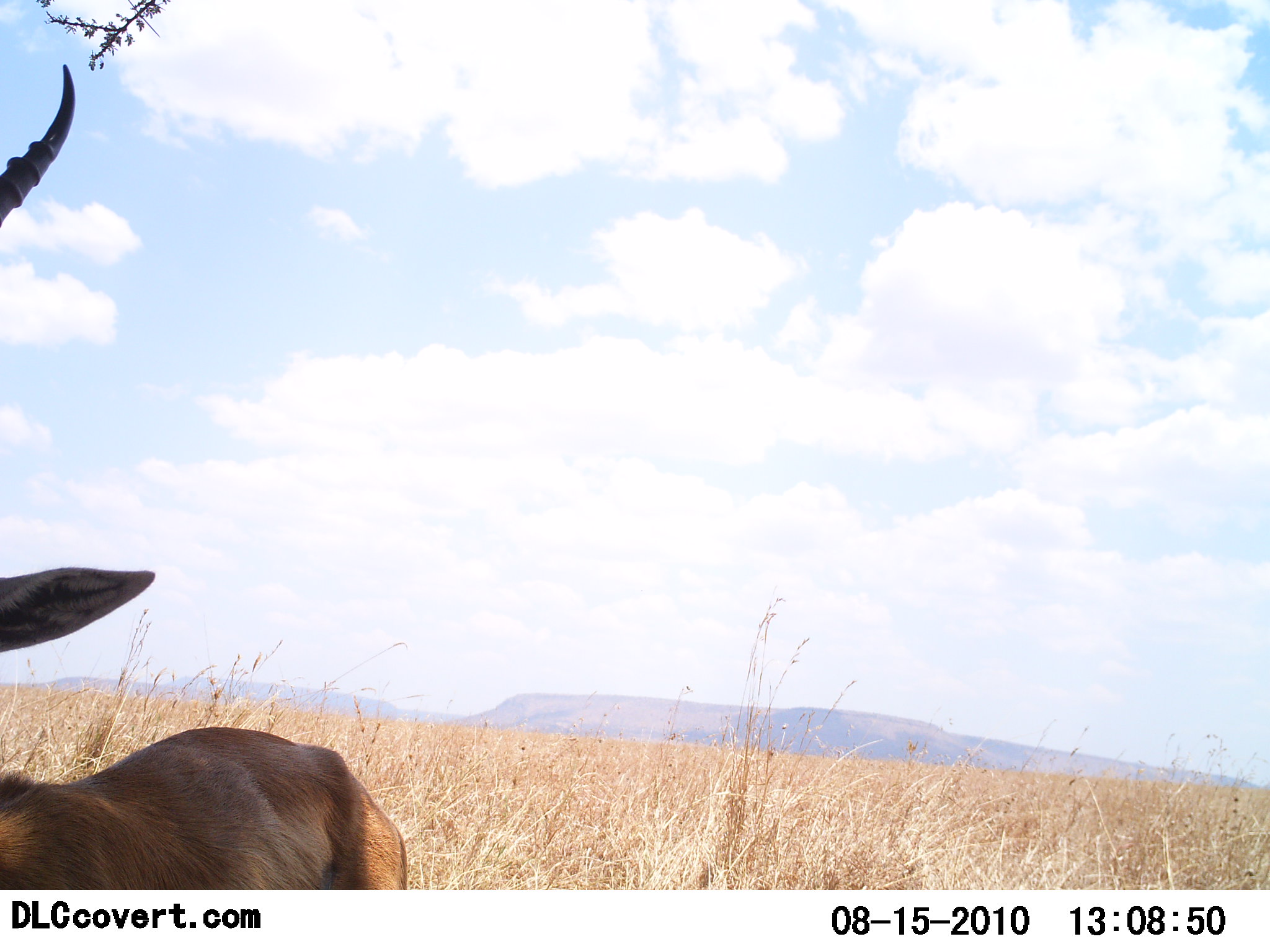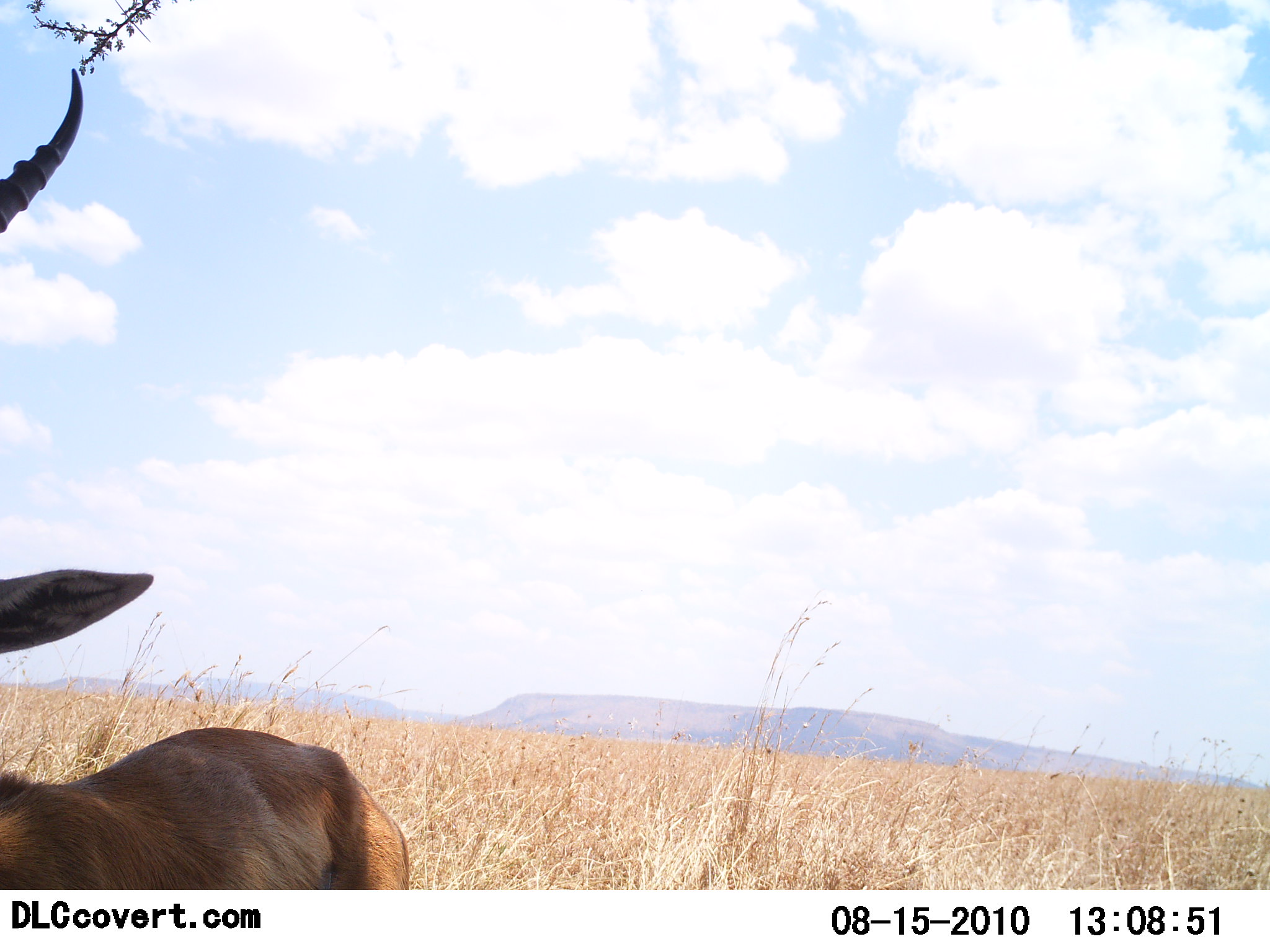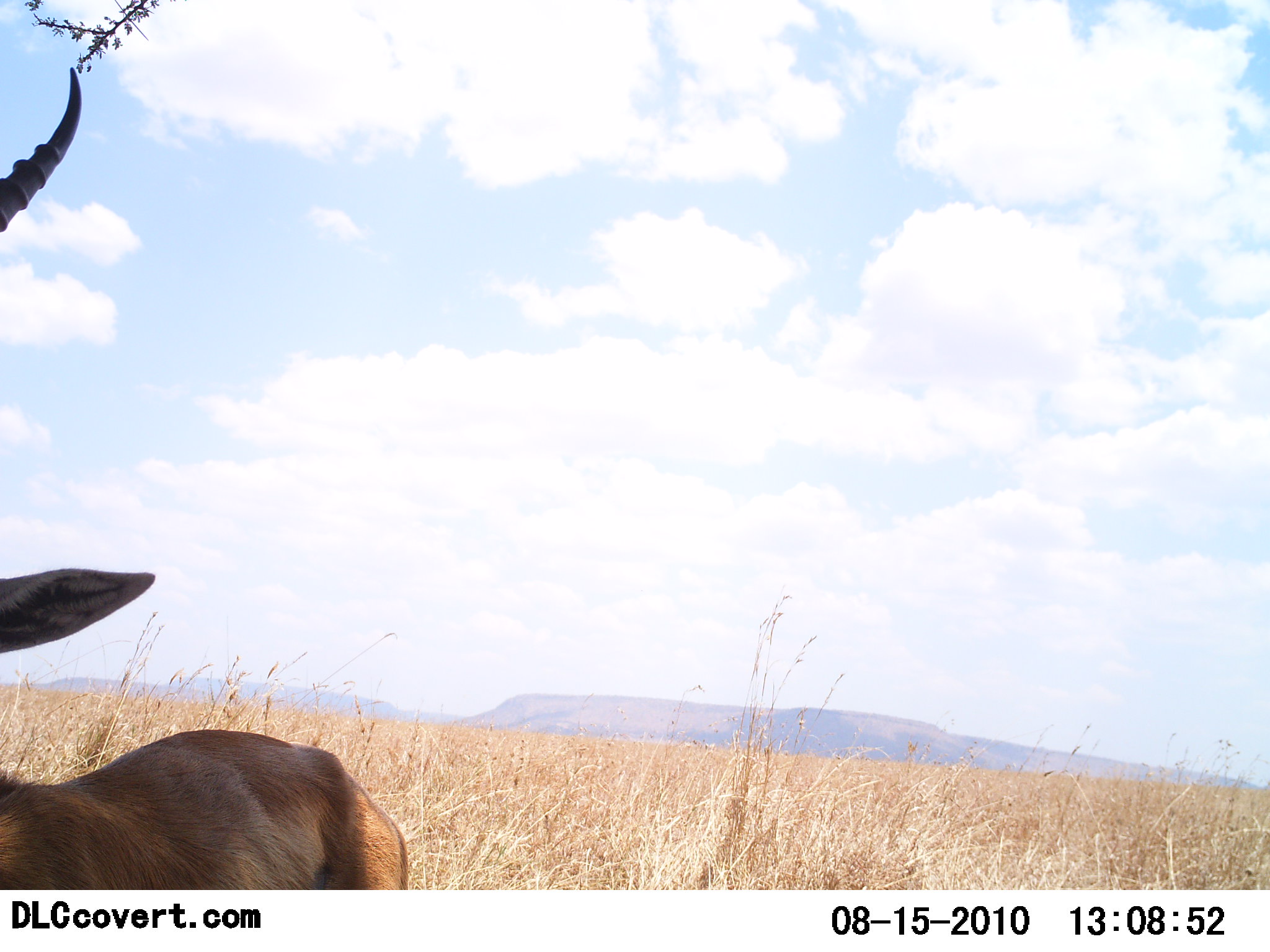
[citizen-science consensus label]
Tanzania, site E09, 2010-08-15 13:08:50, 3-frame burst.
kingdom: Animalia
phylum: Chordata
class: Mammalia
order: Artiodactyla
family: Bovidae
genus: Aepyceros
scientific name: Aepyceros melampus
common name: impala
Impala (Aepyceros melampus), count 1. Behavior (volunteer vote fractions): standing 89%, resting 0%, moving 0%, interacting 11%. Young present (vote fraction): 0%. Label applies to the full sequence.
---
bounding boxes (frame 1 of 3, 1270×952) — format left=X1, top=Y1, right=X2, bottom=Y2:
animal: left=0, top=62, right=411, bottom=890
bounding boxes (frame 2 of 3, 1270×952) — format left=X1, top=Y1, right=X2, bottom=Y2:
animal: left=0, top=64, right=414, bottom=889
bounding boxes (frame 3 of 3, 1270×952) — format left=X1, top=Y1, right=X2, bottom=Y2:
animal: left=0, top=66, right=413, bottom=889